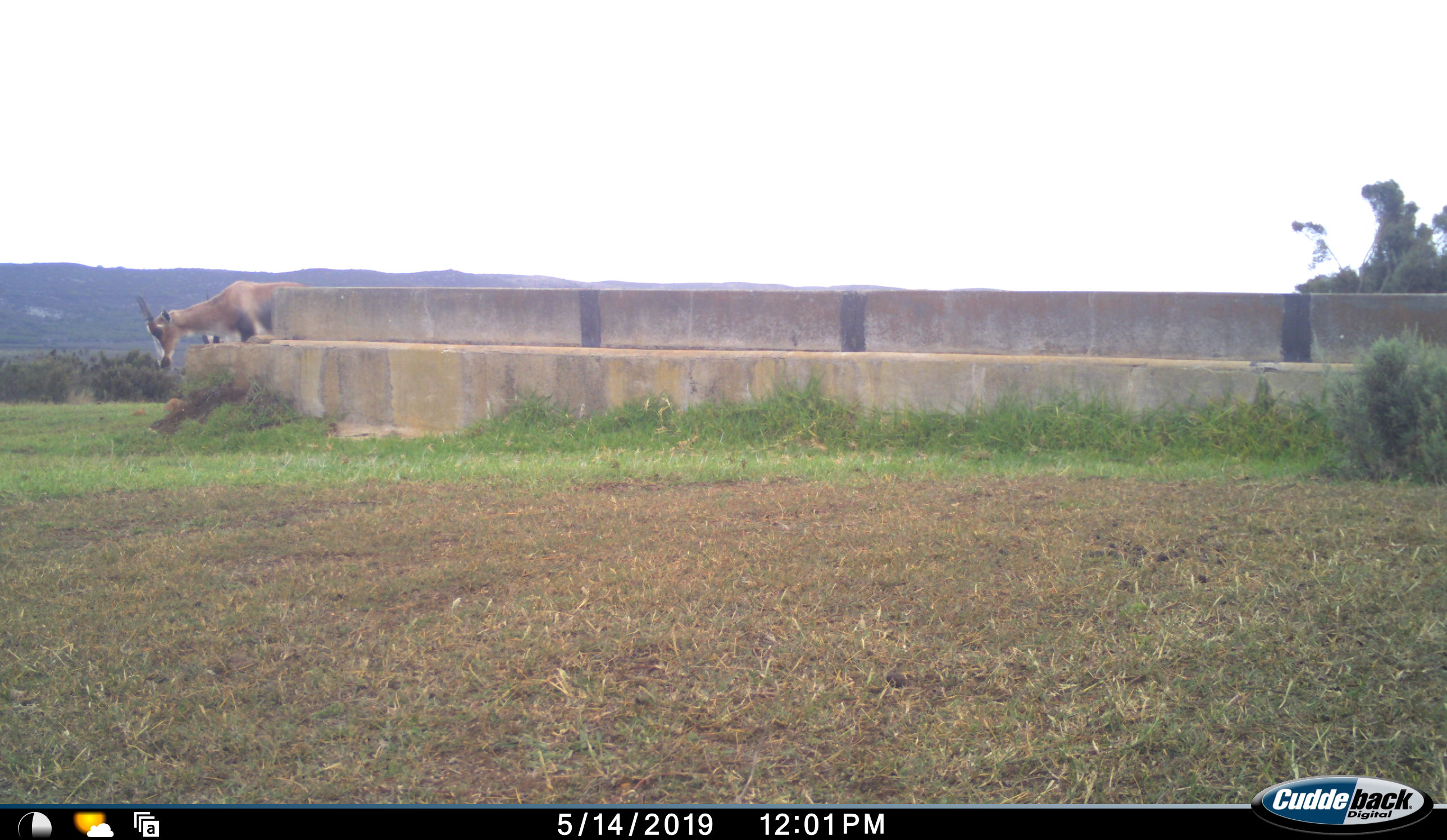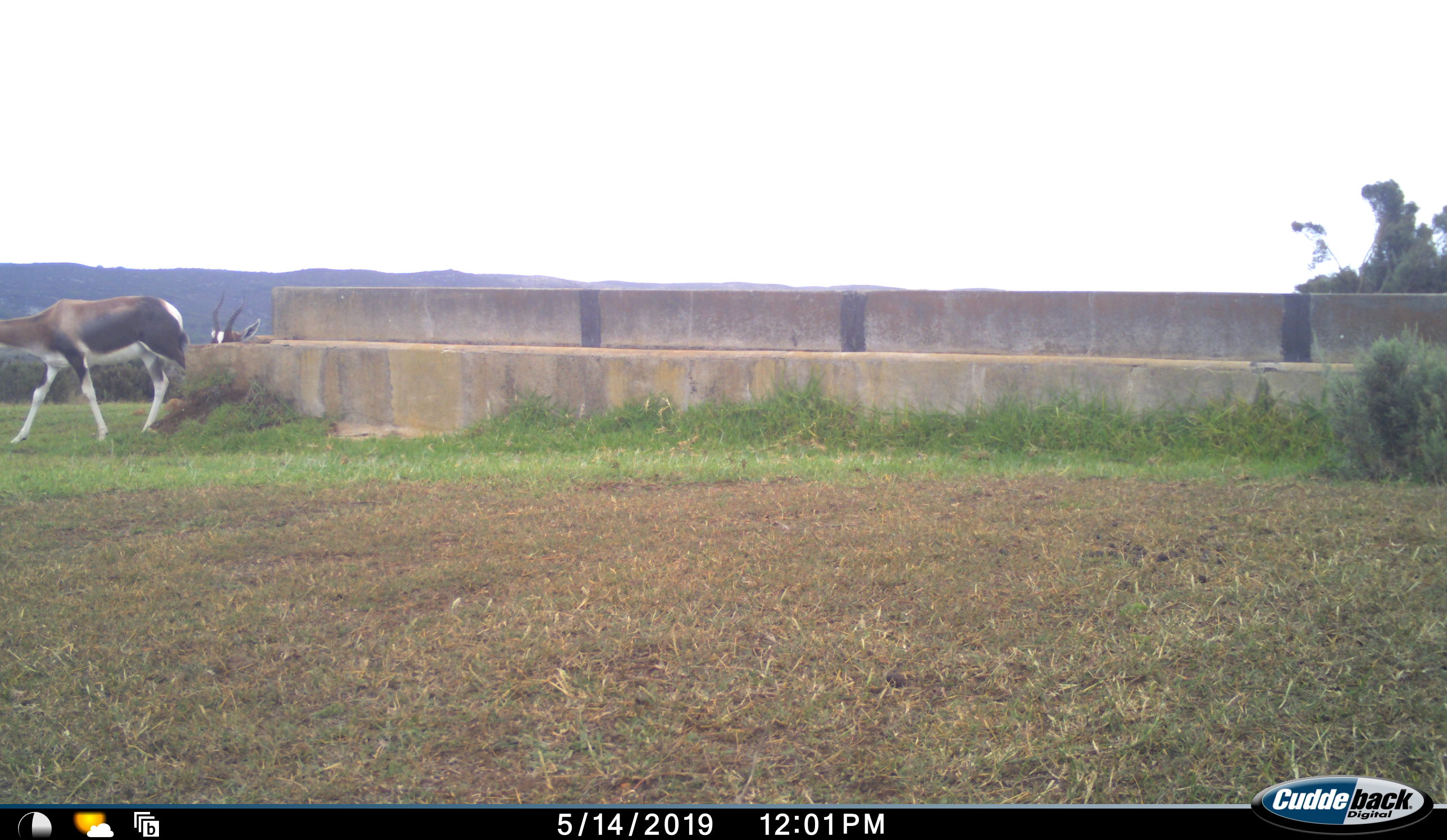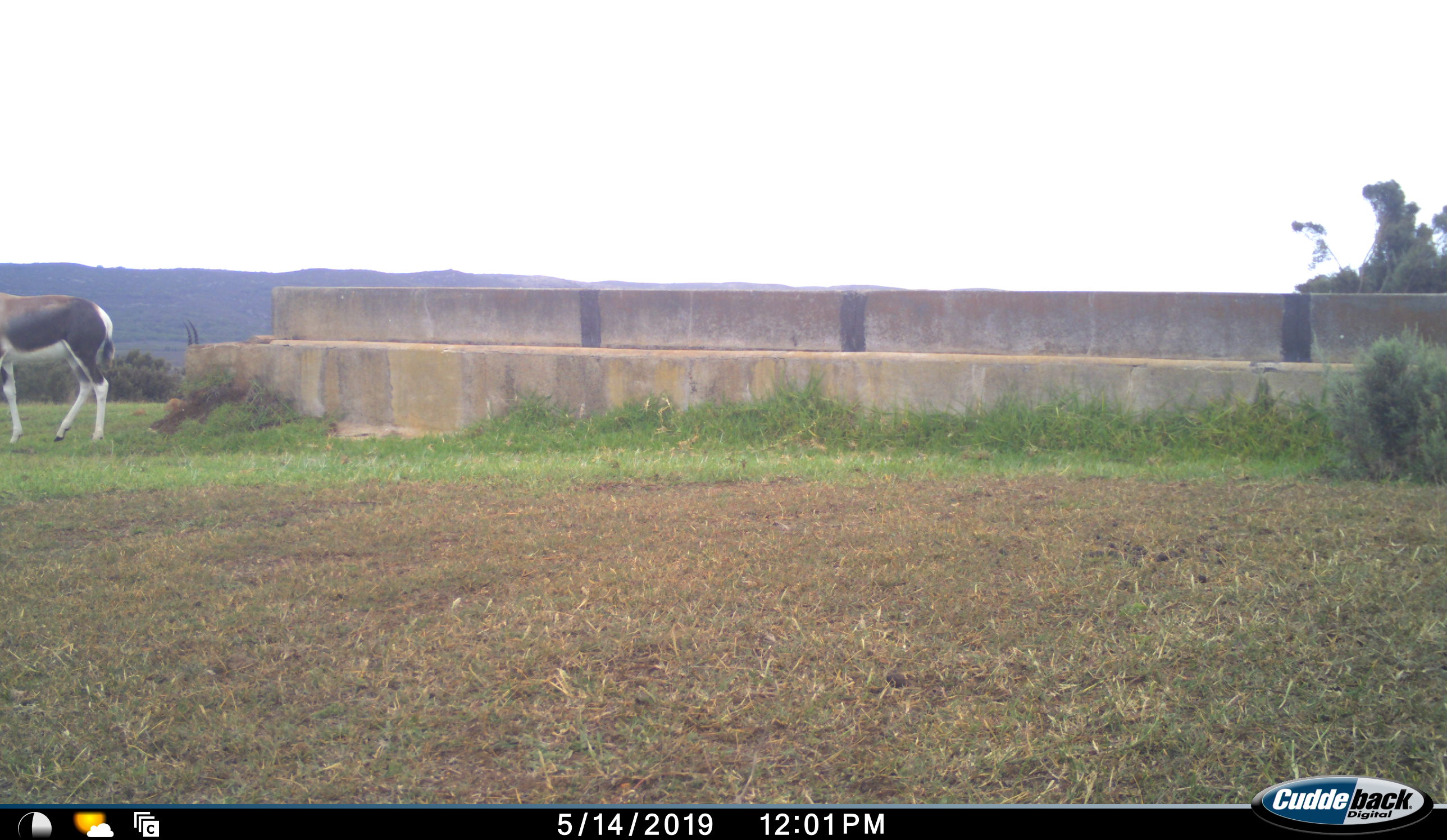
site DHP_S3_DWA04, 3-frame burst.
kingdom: Animalia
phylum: Chordata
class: Mammalia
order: Artiodactyla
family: Bovidae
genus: Damaliscus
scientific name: Damaliscus pygargus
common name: bontebok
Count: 2.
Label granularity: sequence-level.